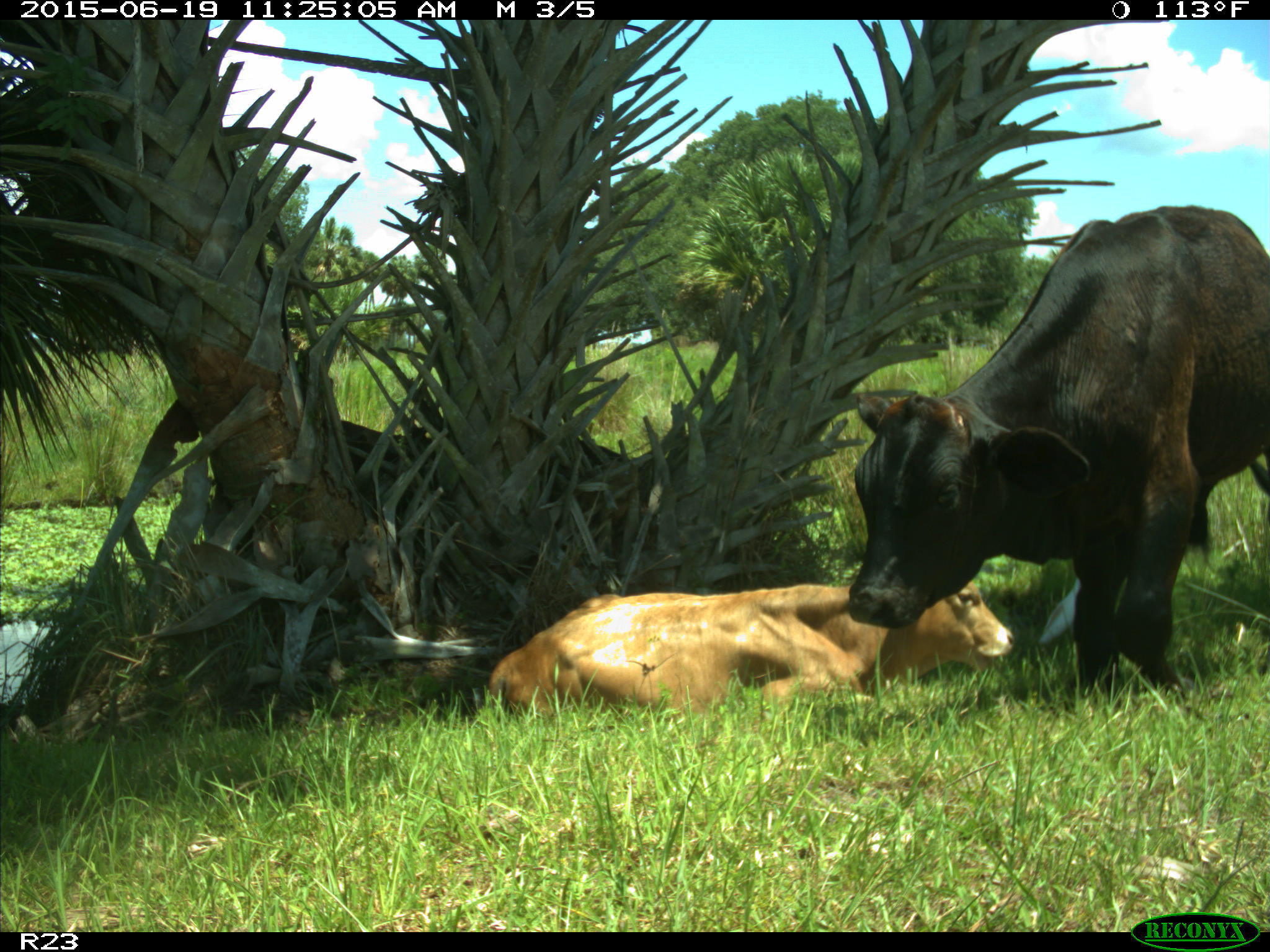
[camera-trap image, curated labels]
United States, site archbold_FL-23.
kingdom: Animalia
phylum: Chordata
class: Mammalia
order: Artiodactyla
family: Bovidae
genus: Bos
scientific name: Bos taurus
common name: domestic cow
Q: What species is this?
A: Bos taurus (domestic cow).